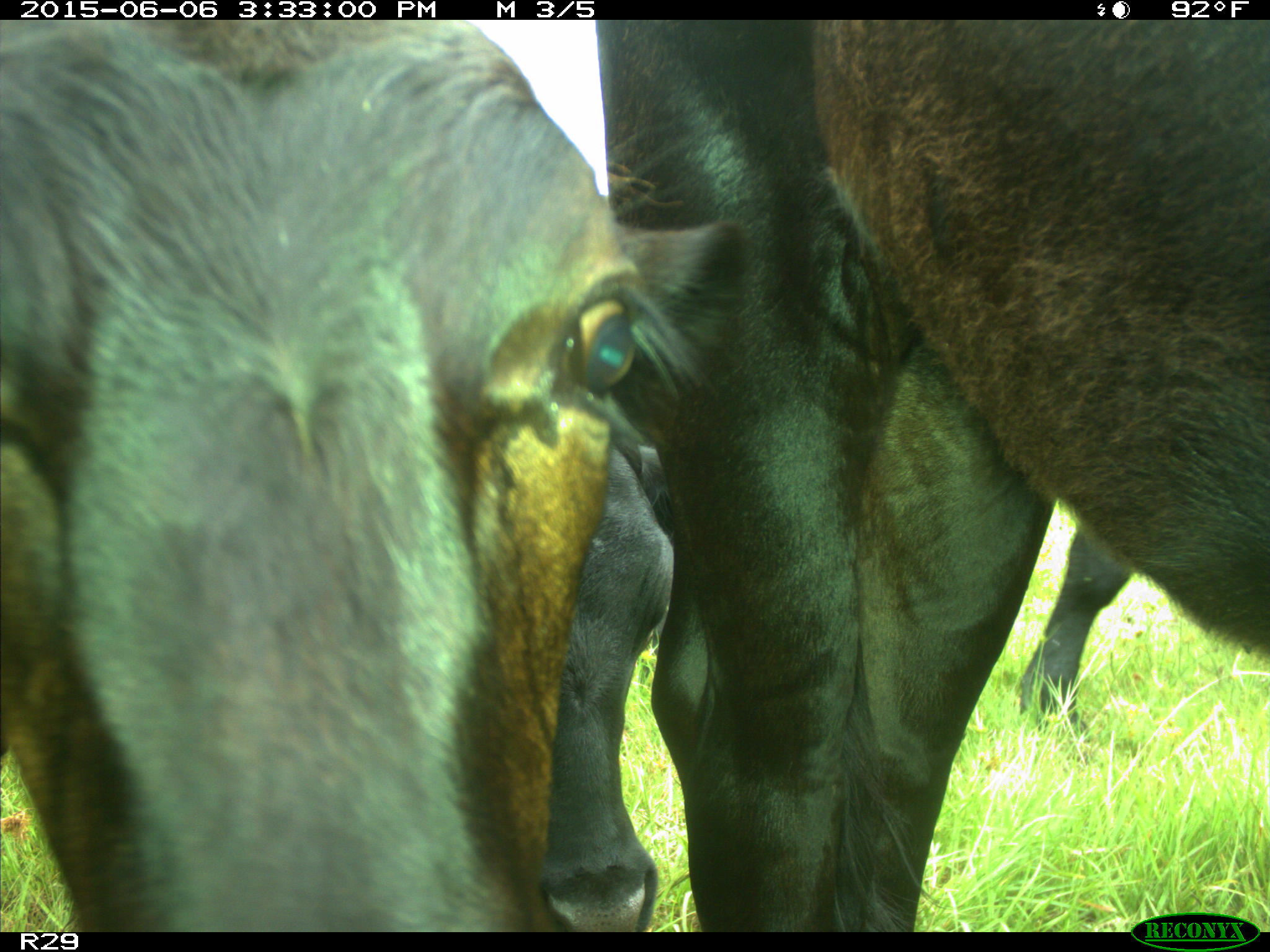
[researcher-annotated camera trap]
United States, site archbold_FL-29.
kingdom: Animalia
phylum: Chordata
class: Mammalia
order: Artiodactyla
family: Bovidae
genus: Bos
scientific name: Bos taurus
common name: domestic cow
Bos taurus (domestic cow).